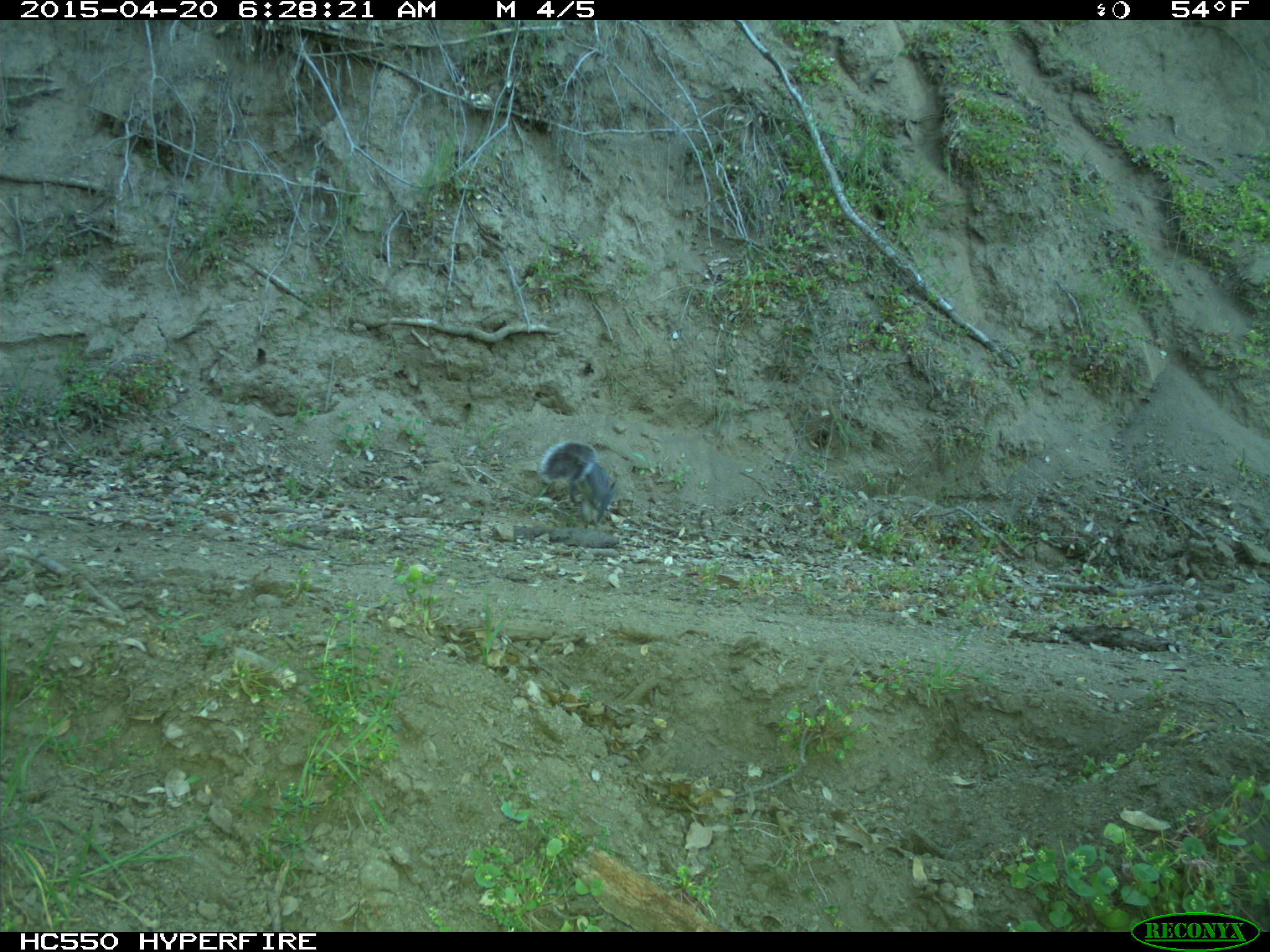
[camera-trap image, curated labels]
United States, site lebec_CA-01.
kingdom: Animalia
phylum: Chordata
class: Mammalia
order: Rodentia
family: Sciuridae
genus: Sciurus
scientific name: Sciurus carolinensis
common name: eastern gray squirrel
Sciurus carolinensis (eastern gray squirrel).